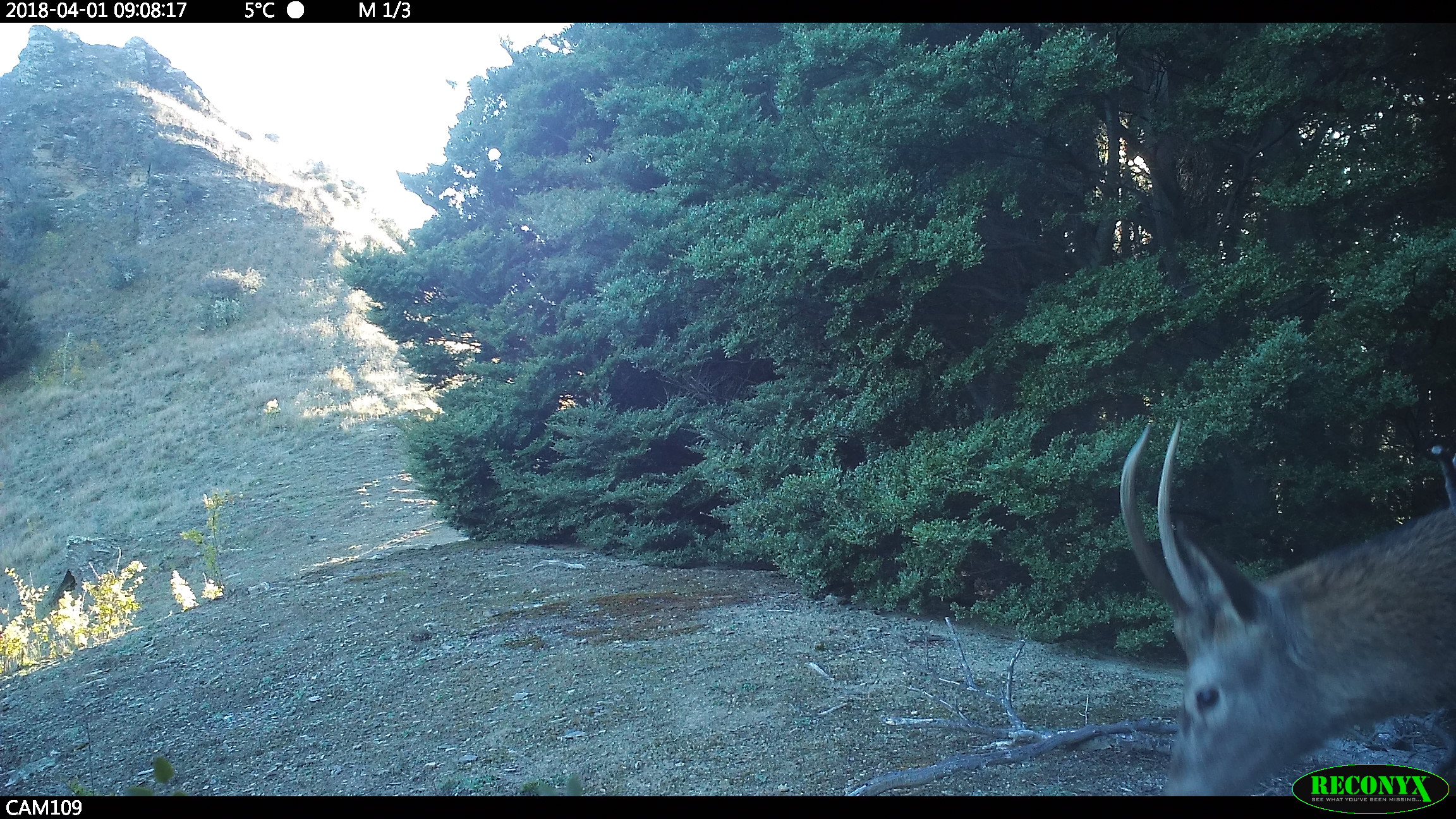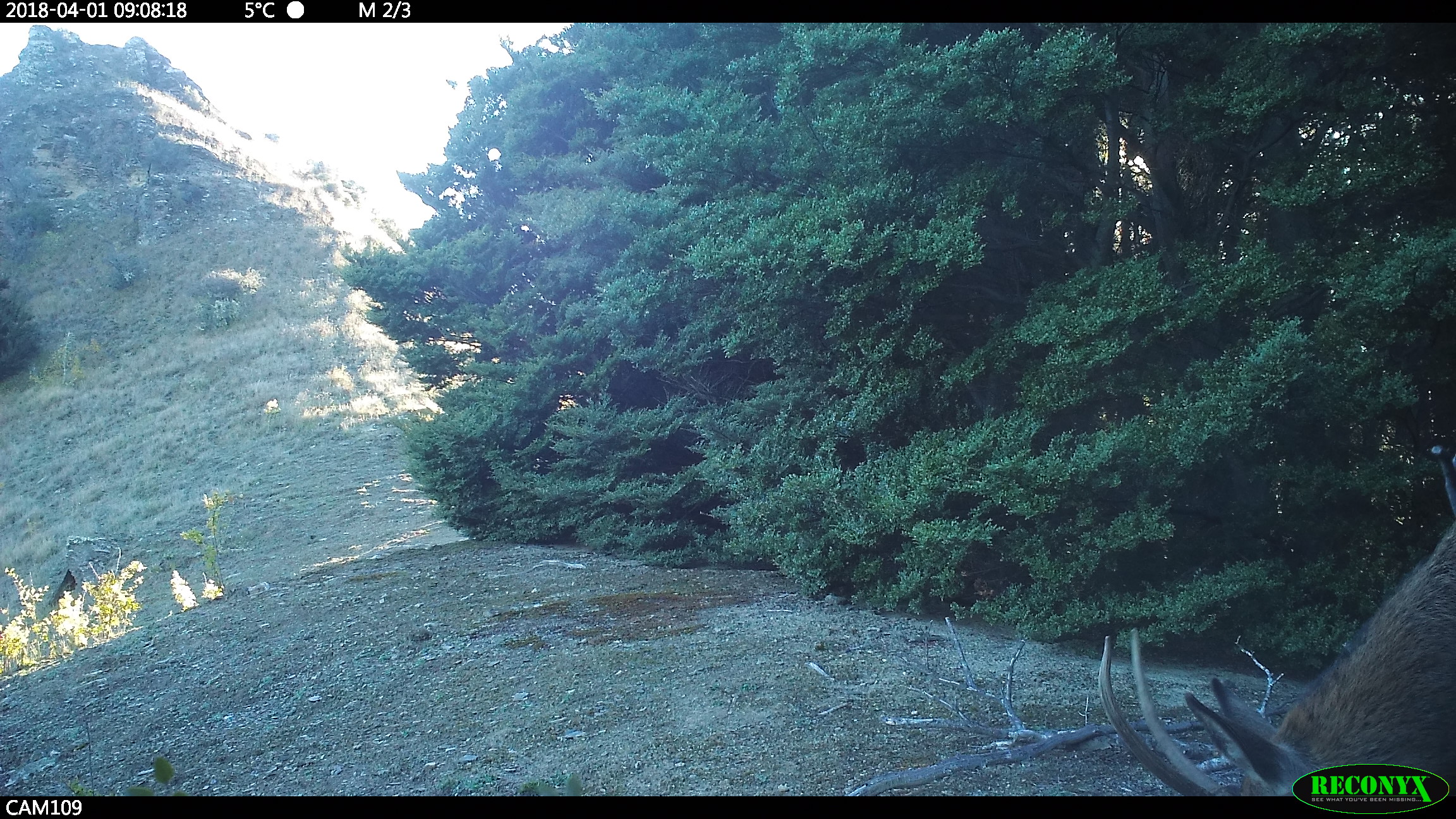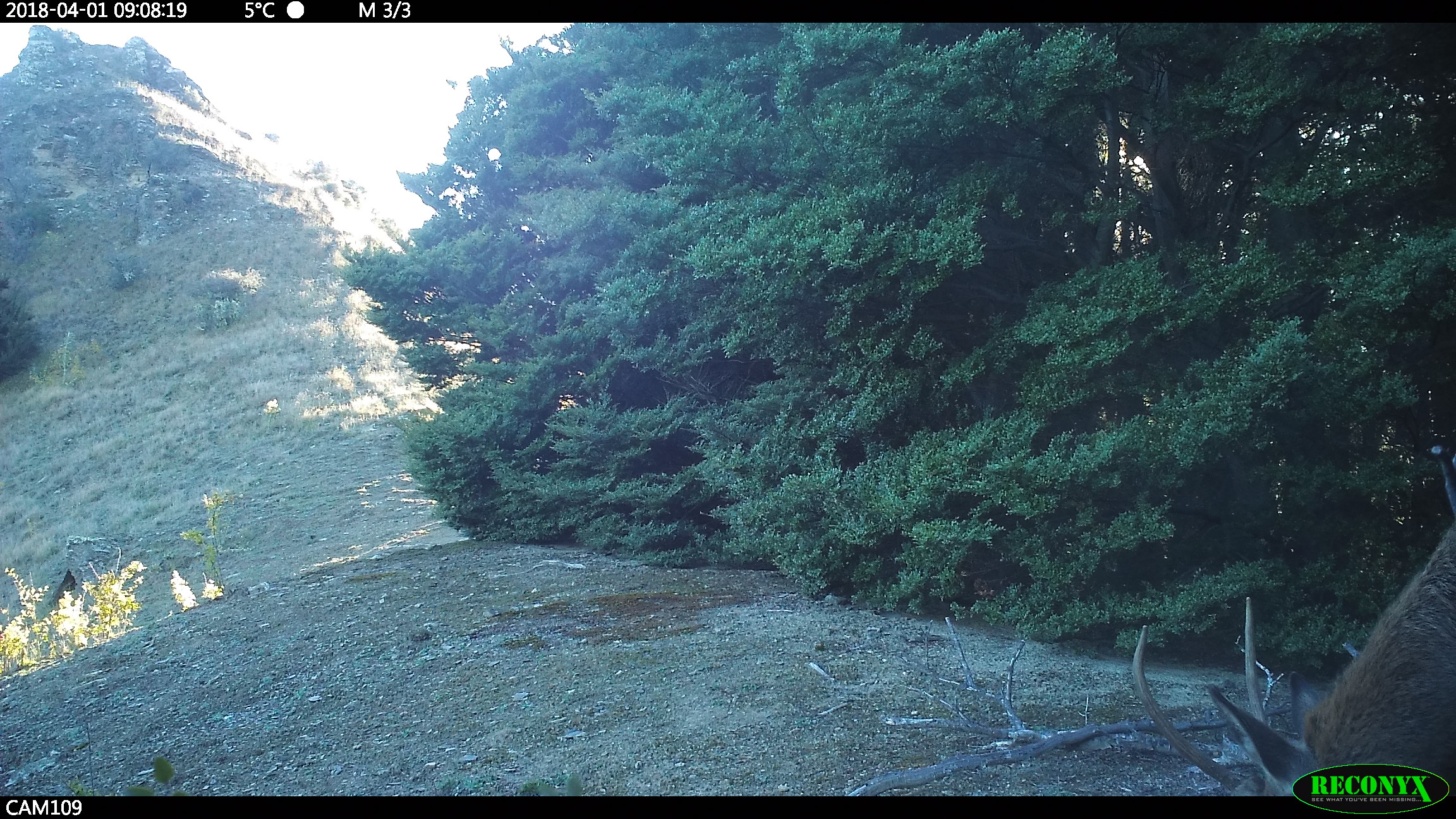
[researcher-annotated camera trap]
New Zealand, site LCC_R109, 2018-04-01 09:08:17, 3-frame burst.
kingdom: Animalia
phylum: Chordata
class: Mammalia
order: Artiodactyla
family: Cervidae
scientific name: Cervidae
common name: deer